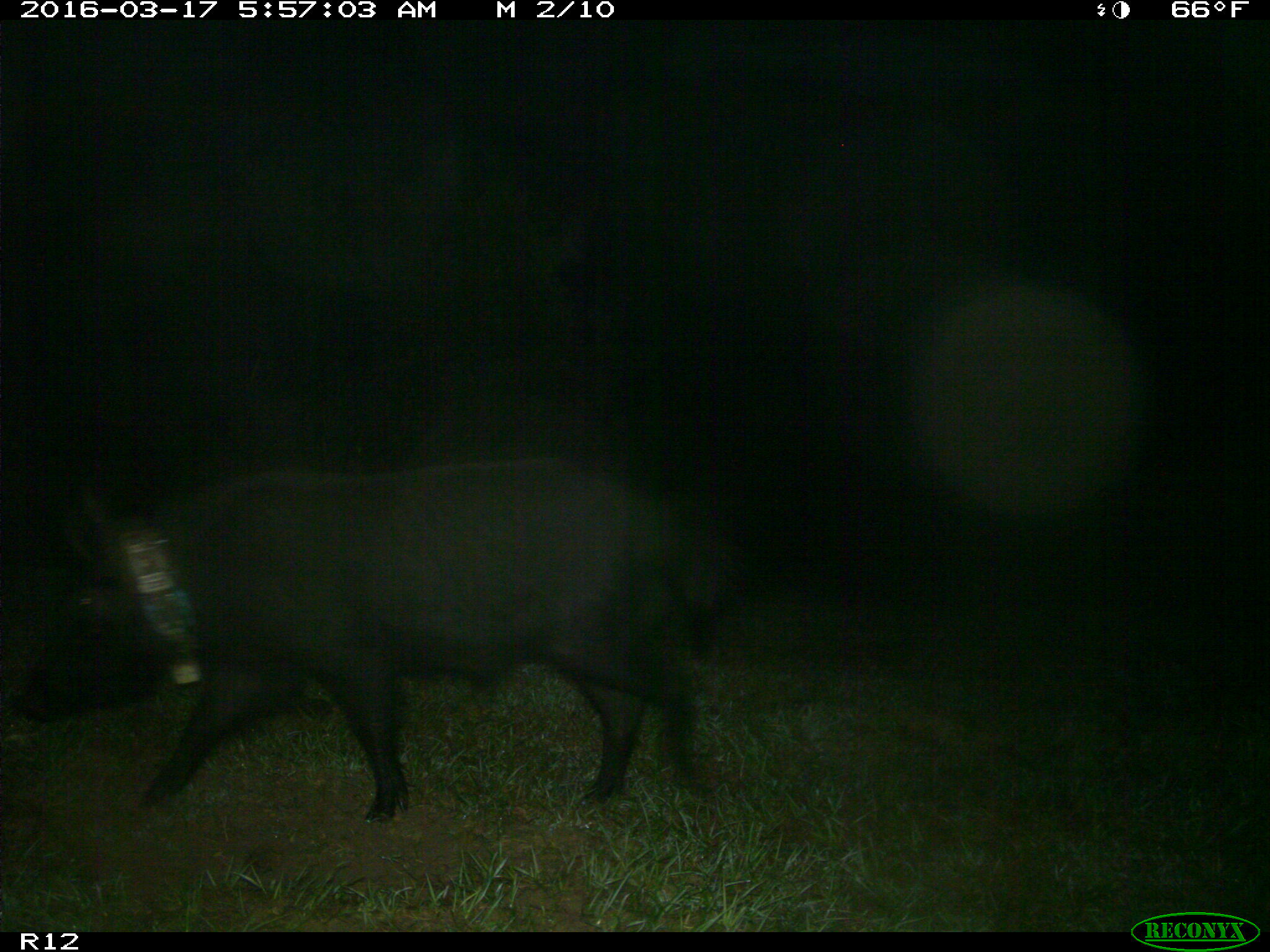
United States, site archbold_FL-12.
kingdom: Animalia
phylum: Chordata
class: Mammalia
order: Artiodactyla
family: Suidae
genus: Sus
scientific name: Sus scrofa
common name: wild boar